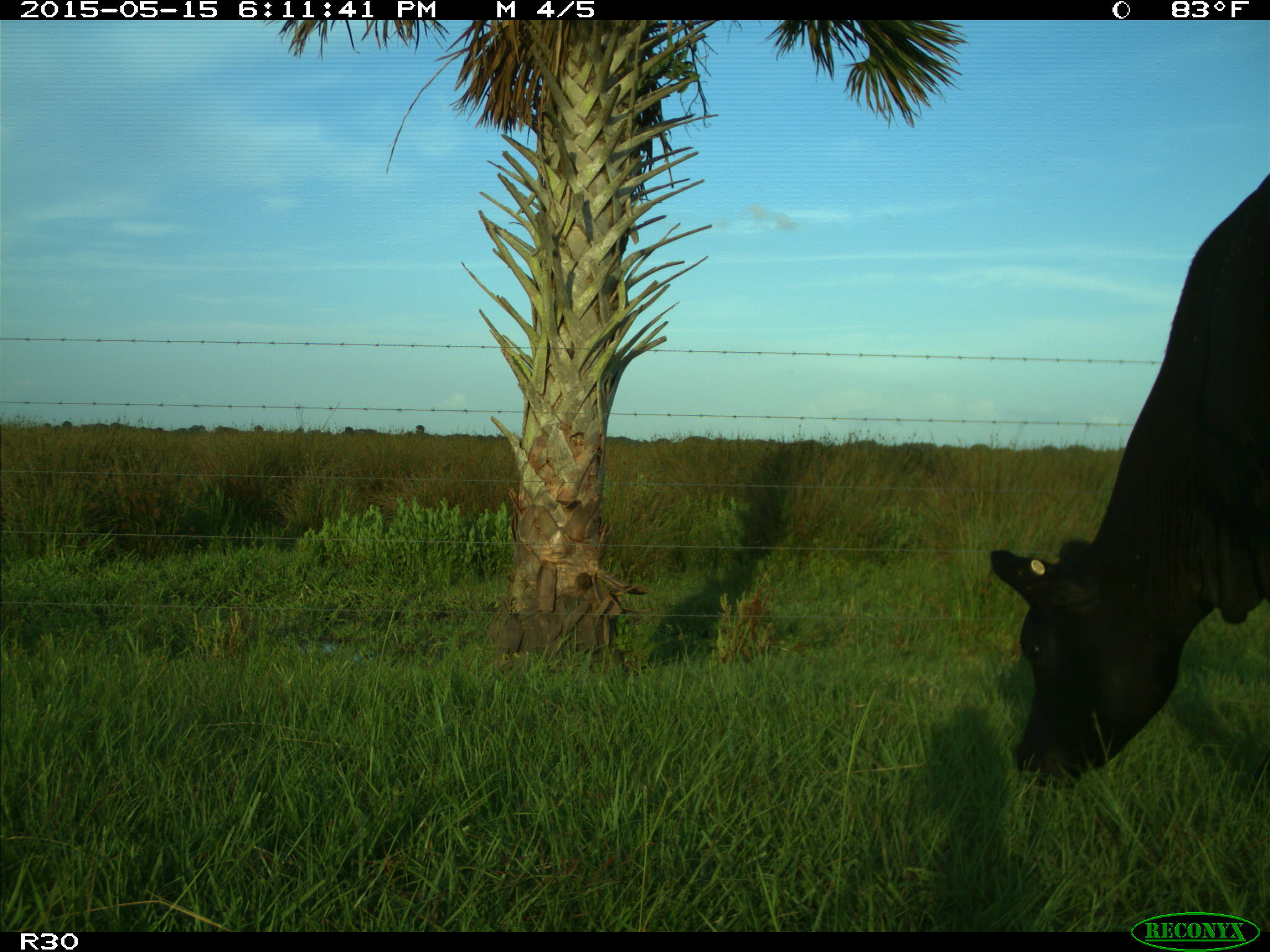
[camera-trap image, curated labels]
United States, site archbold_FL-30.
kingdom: Animalia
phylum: Chordata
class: Mammalia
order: Artiodactyla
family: Bovidae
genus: Bos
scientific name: Bos taurus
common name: domestic cow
Bos taurus (domestic cow).